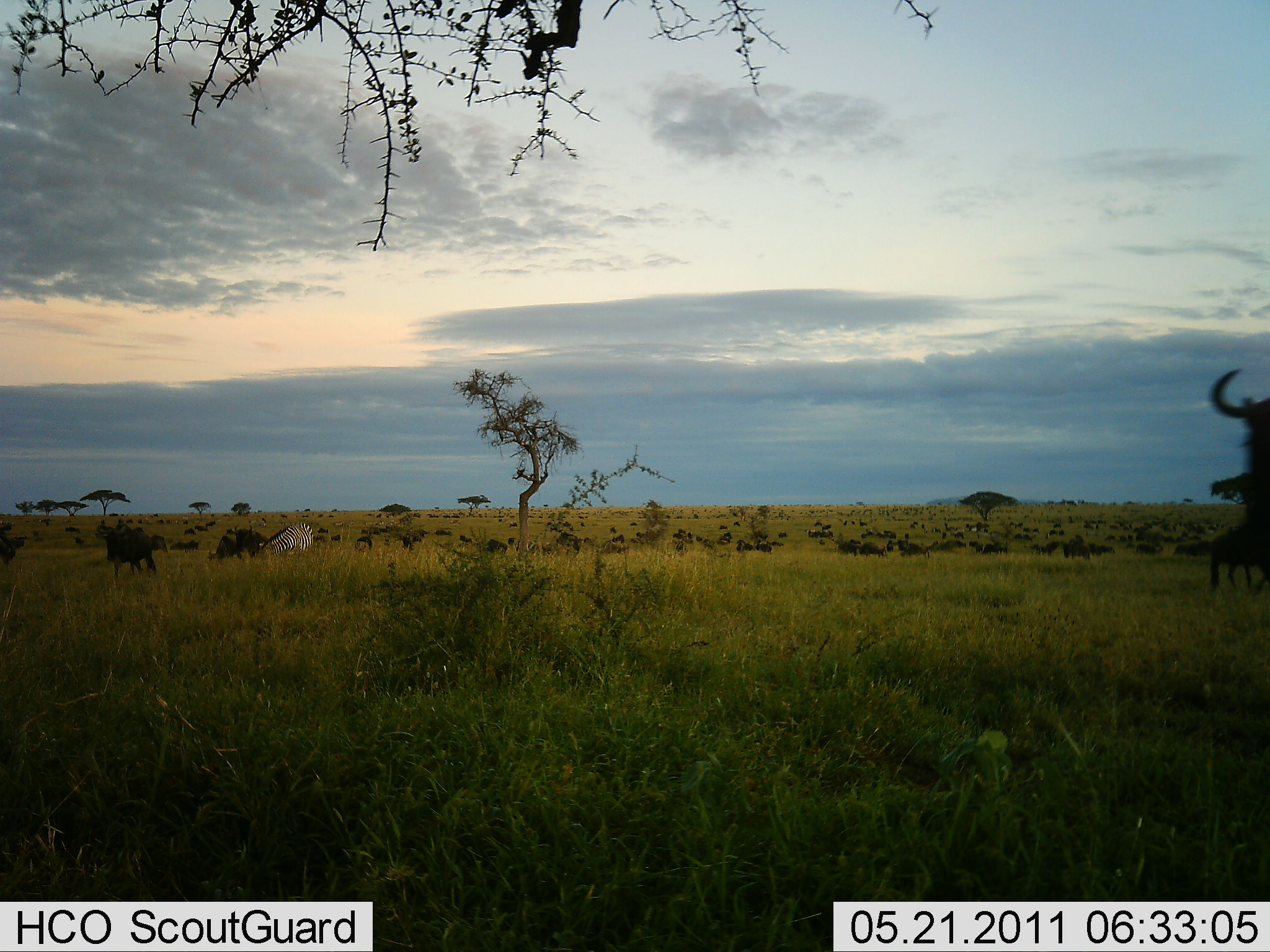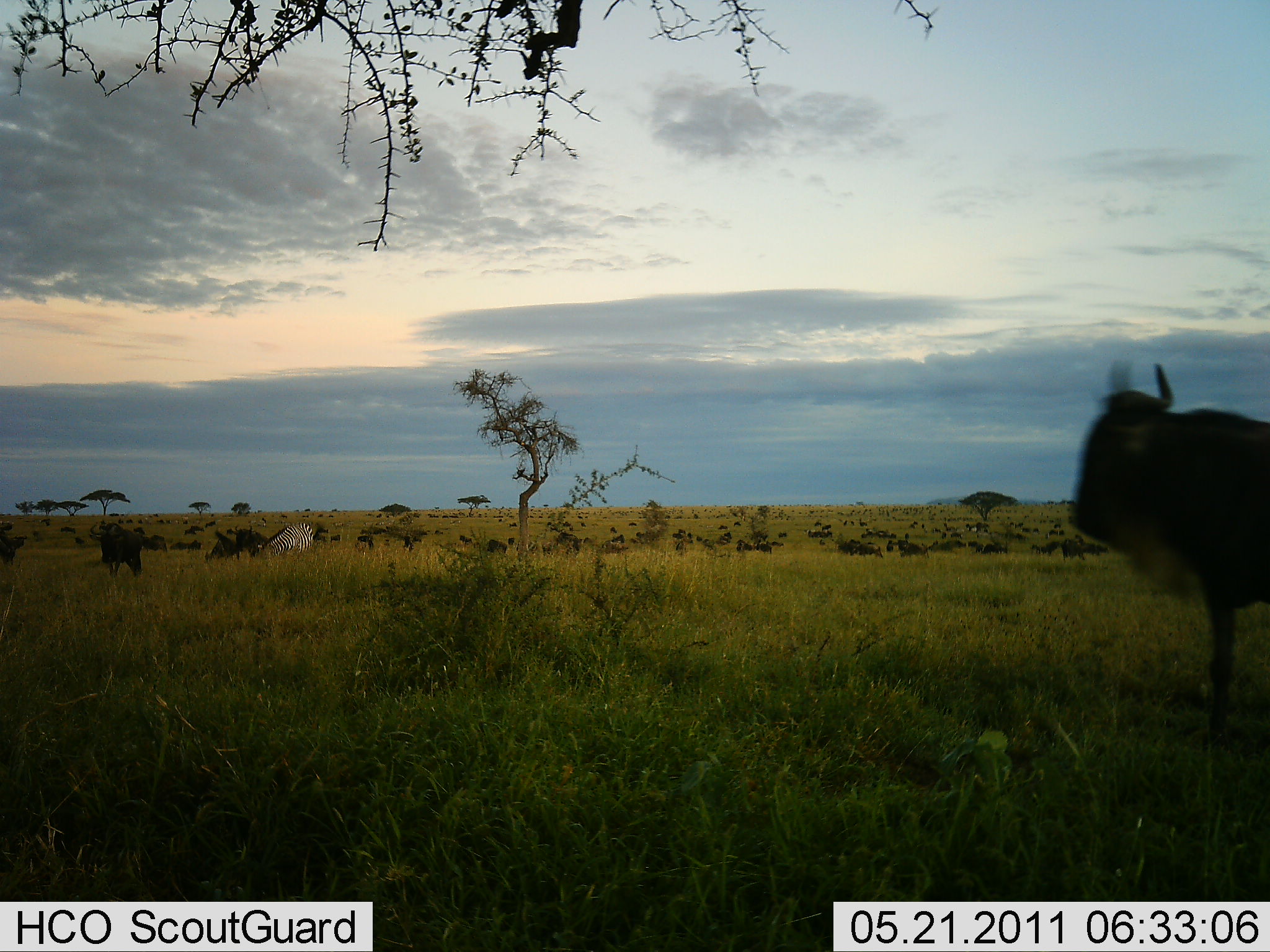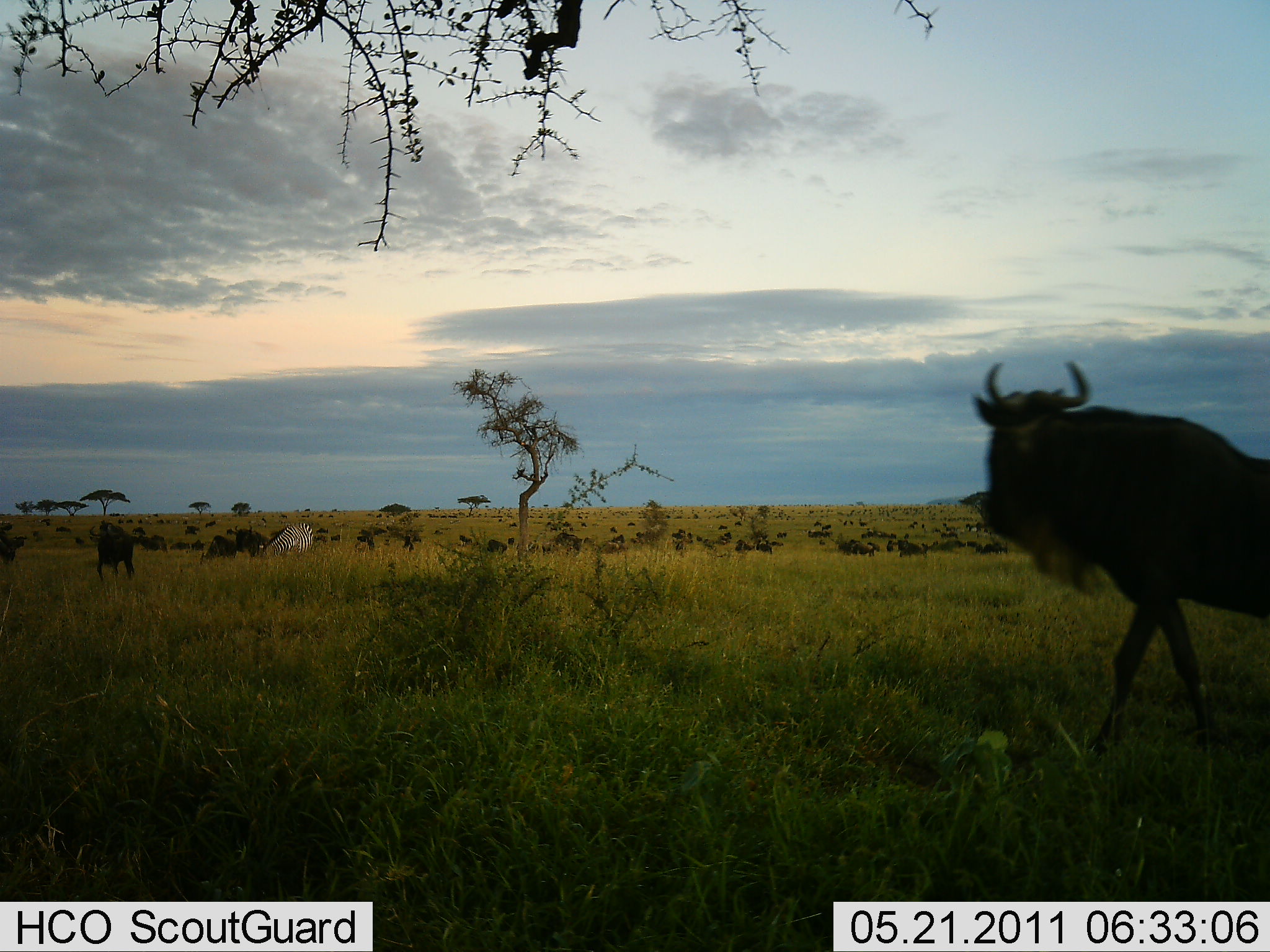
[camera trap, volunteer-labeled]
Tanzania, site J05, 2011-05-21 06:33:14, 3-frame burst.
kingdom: Animalia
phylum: Chordata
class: Mammalia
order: Artiodactyla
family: Bovidae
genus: Connochaetes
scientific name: Connochaetes taurinus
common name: blue wildebeest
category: wildebeest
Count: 51+.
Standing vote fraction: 46%.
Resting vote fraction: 0%.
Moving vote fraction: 62%.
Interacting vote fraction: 8%.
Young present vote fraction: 0%.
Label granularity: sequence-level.